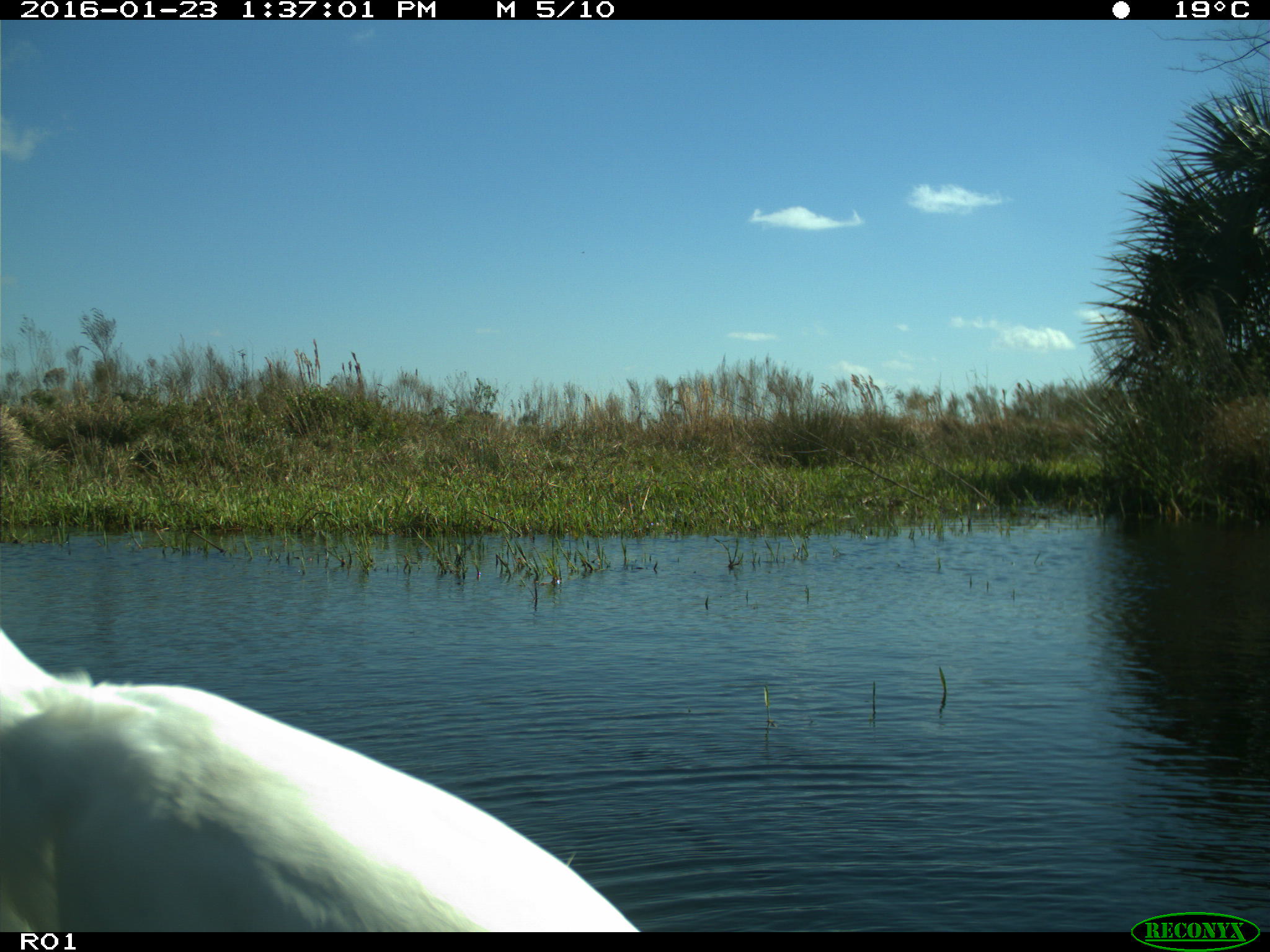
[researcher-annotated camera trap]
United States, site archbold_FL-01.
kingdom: Animalia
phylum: Chordata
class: Aves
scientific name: Aves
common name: birds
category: unidentified bird